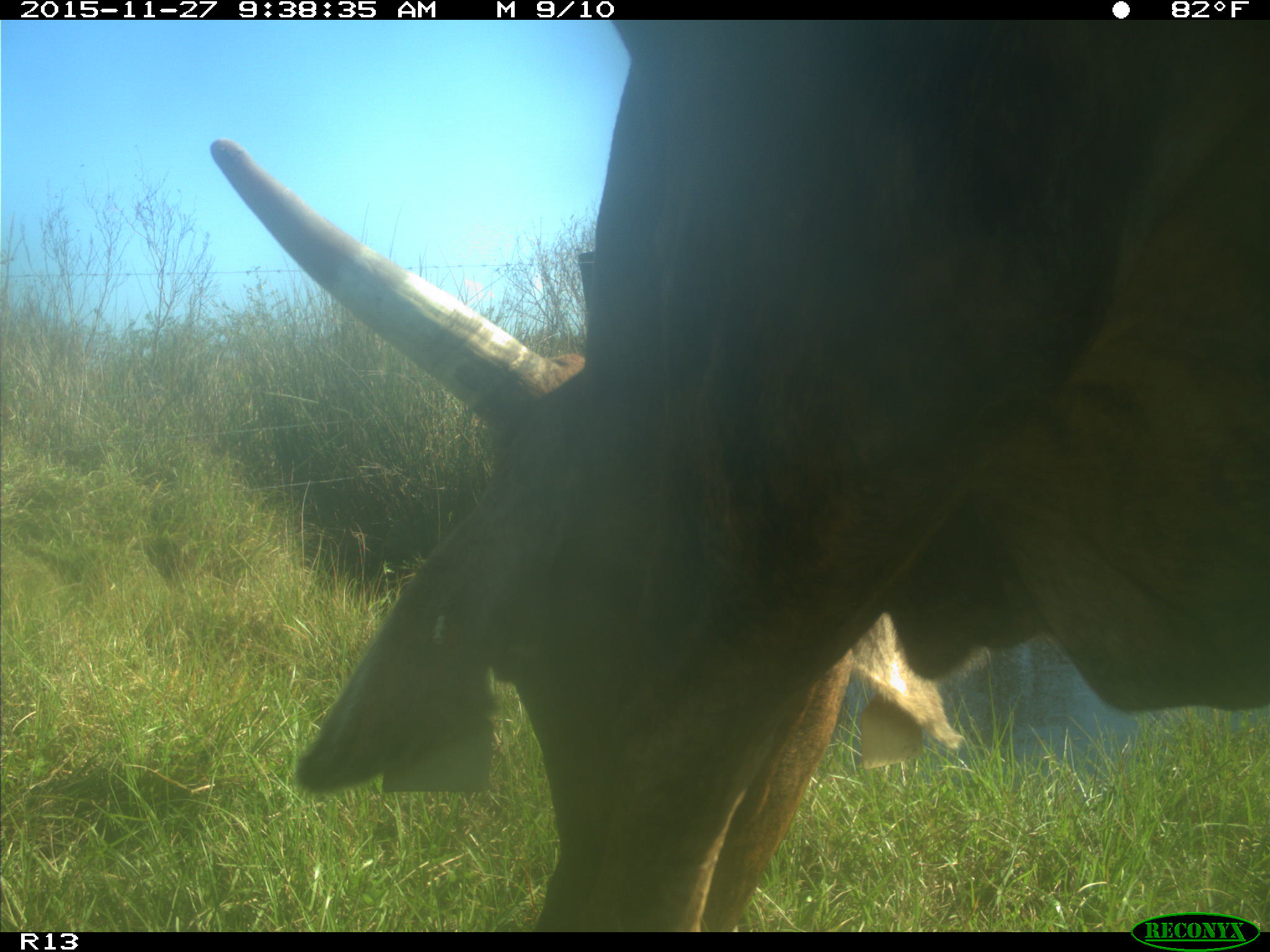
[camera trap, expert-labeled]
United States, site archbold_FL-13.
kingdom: Animalia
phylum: Chordata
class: Mammalia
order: Artiodactyla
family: Bovidae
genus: Bos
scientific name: Bos taurus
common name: domestic cow